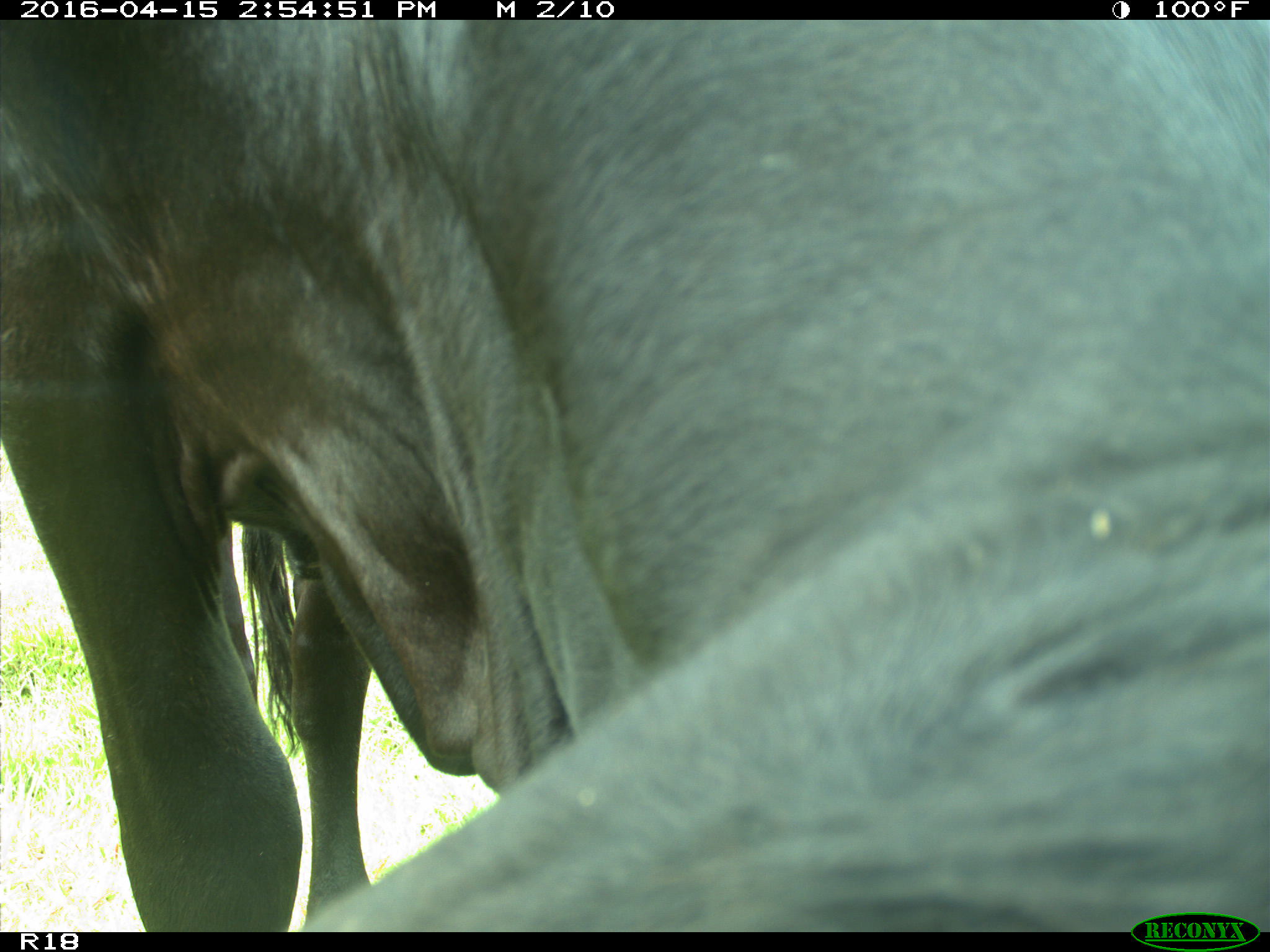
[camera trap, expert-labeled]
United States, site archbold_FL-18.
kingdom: Animalia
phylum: Chordata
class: Mammalia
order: Artiodactyla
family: Bovidae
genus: Bos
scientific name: Bos taurus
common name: domestic cow